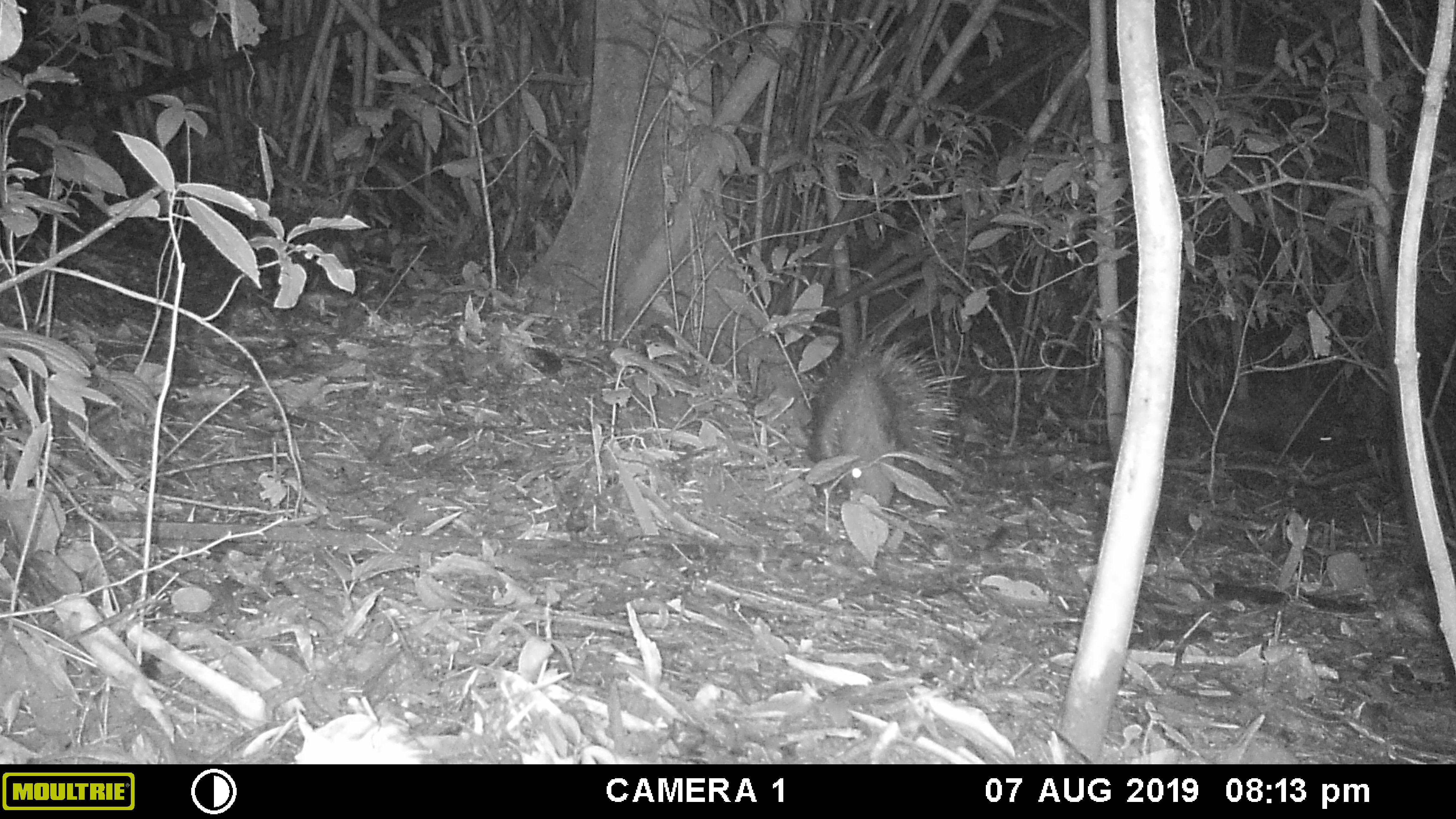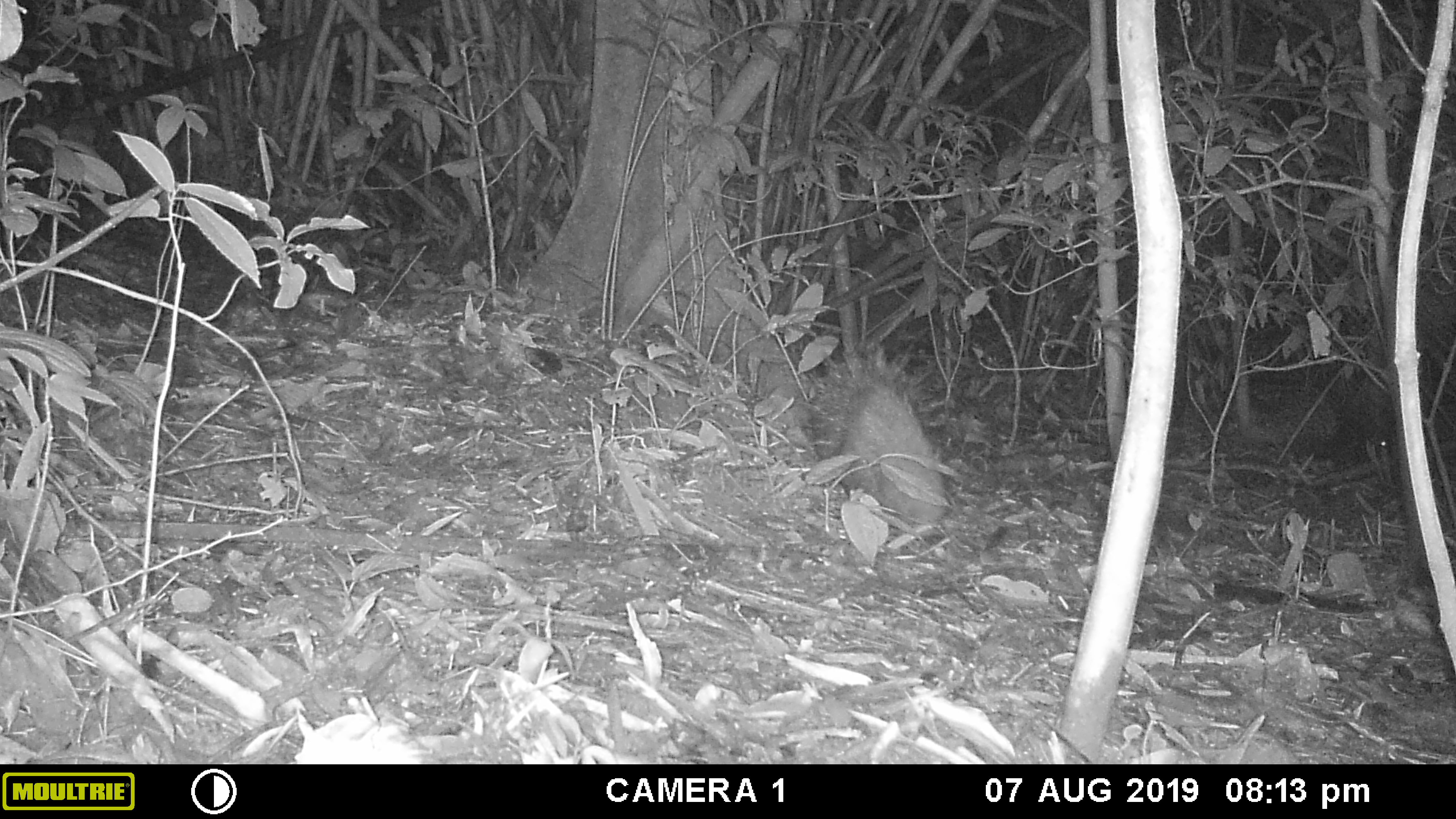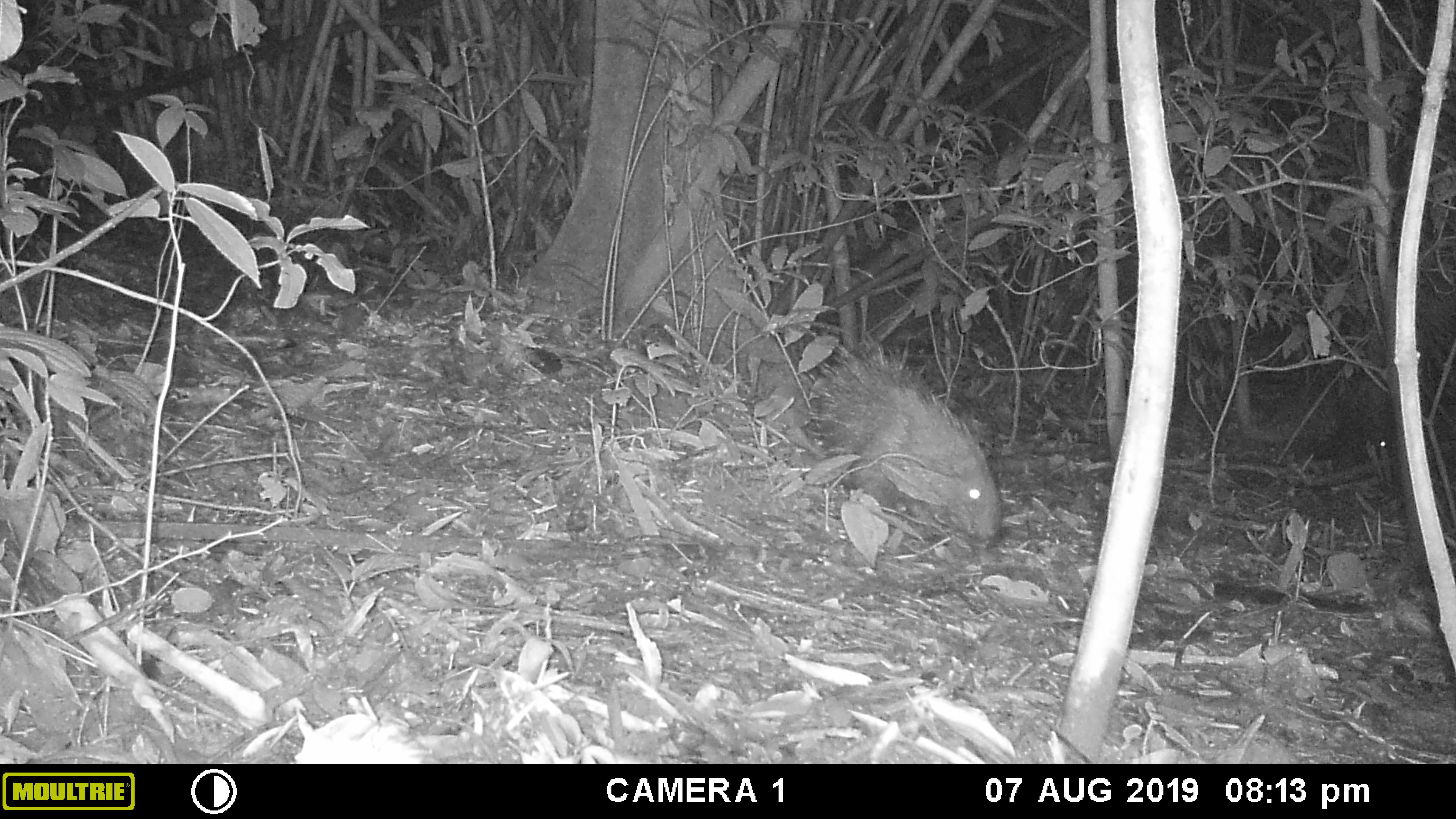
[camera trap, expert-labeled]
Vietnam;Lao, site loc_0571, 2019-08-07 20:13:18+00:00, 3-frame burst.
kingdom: Animalia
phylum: Chordata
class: Mammalia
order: Rodentia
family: Hystricidae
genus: Hystrix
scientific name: Hystrix brachyura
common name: malayan porcupine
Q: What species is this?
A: Malayan porcupine (Hystrix brachyura).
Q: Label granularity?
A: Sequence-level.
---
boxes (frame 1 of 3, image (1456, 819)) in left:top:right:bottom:
malayan porcupine: 804:333:965:507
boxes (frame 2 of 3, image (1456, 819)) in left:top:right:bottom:
malayan porcupine: 799:346:948:524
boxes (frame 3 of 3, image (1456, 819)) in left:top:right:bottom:
malayan porcupine: 806:331:1001:542